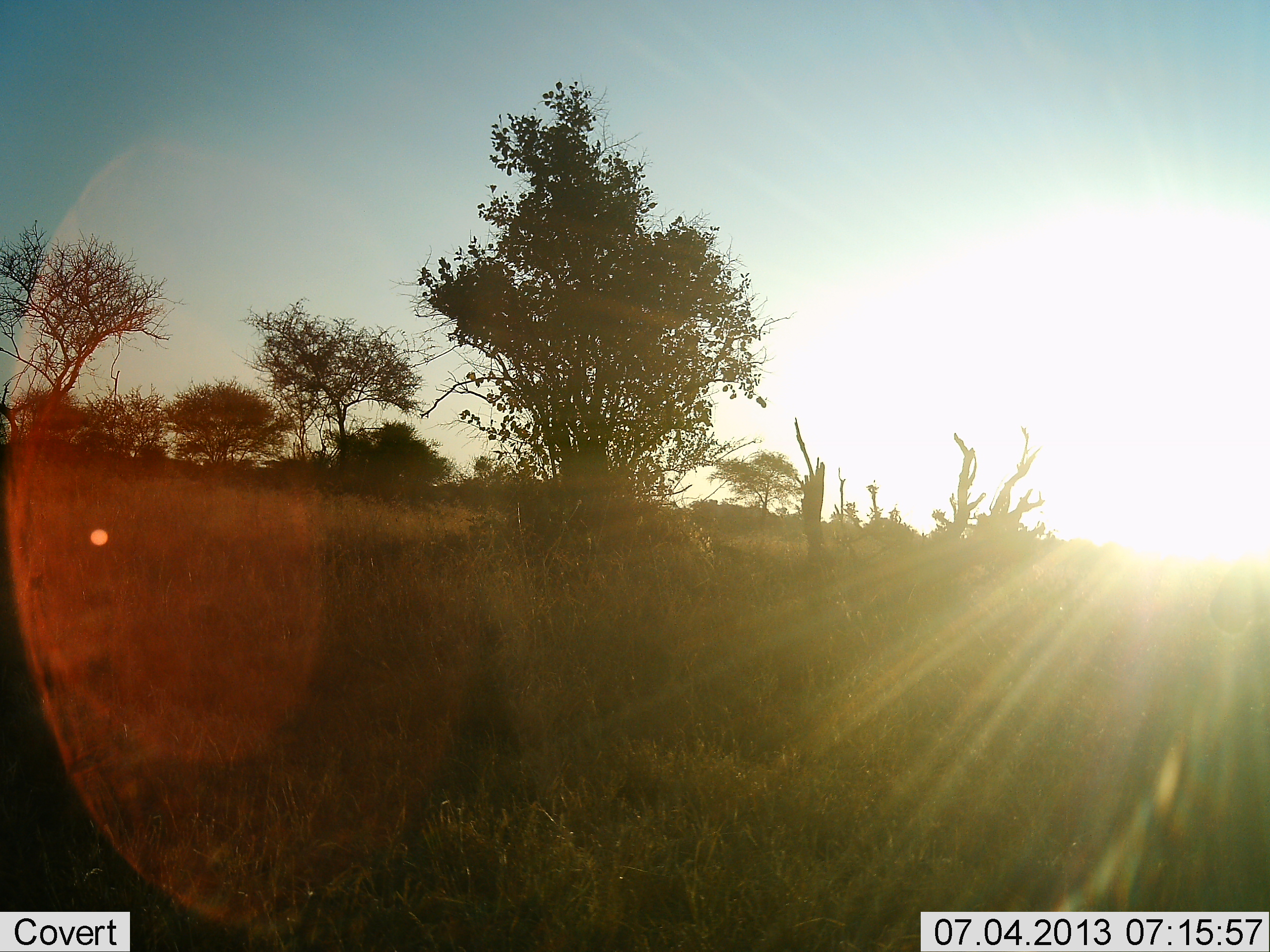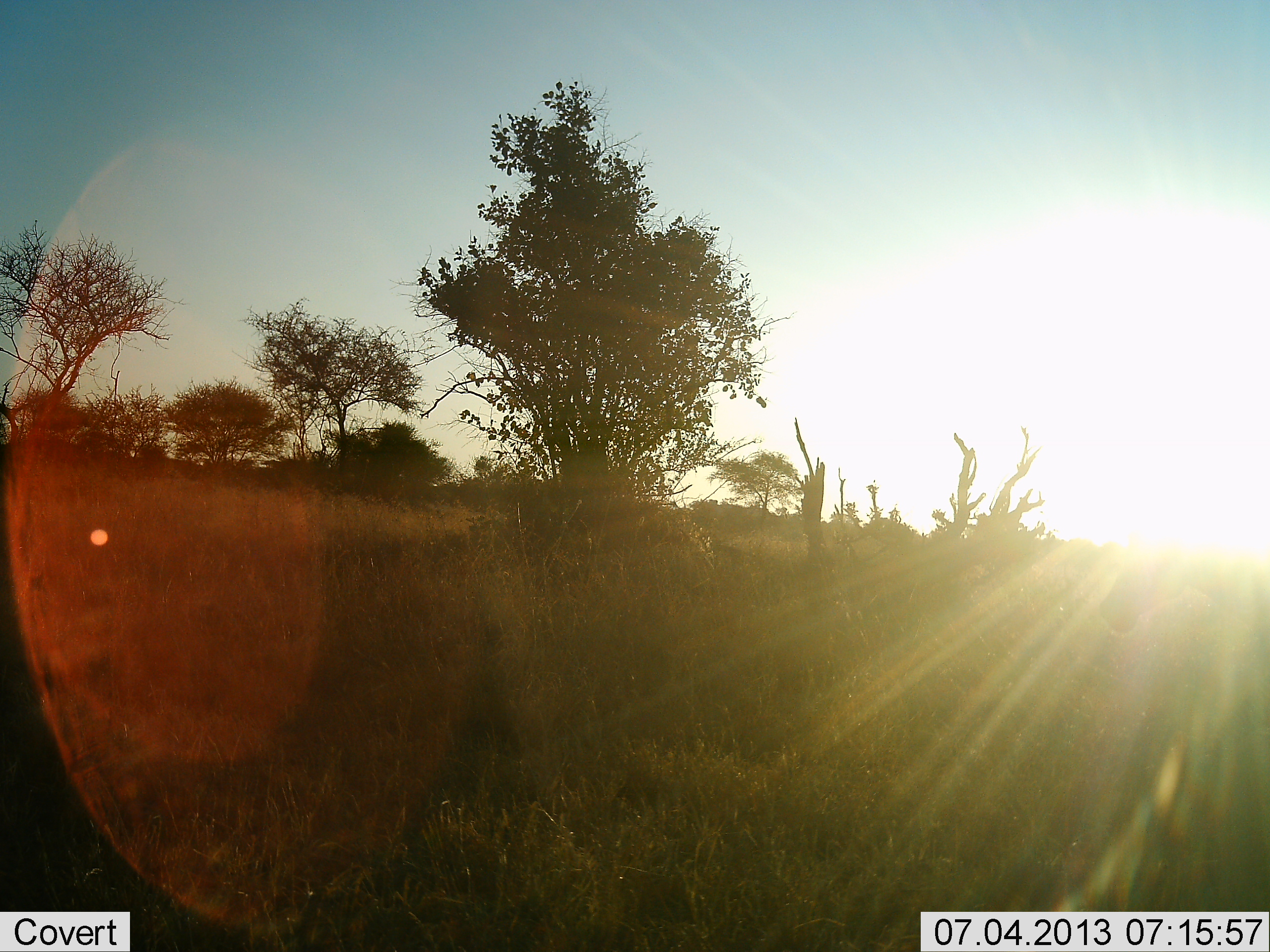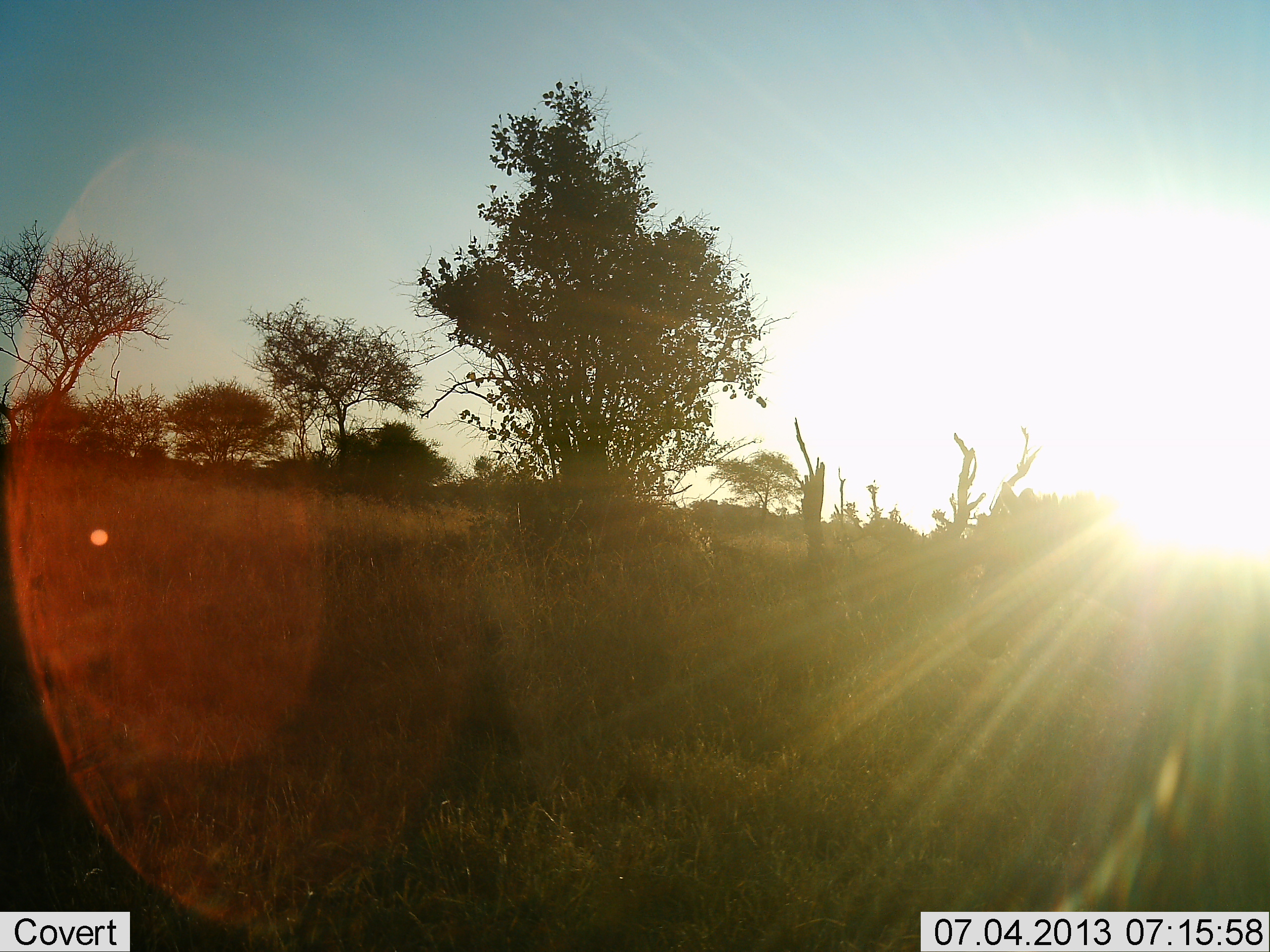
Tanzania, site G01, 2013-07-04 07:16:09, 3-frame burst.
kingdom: Animalia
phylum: Chordata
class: Mammalia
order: Perissodactyla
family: Equidae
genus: Equus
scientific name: Equus quagga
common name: plains zebra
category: zebra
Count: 1.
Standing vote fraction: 8%.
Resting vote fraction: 0%.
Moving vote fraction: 92%.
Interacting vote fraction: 0%.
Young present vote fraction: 8%.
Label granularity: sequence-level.